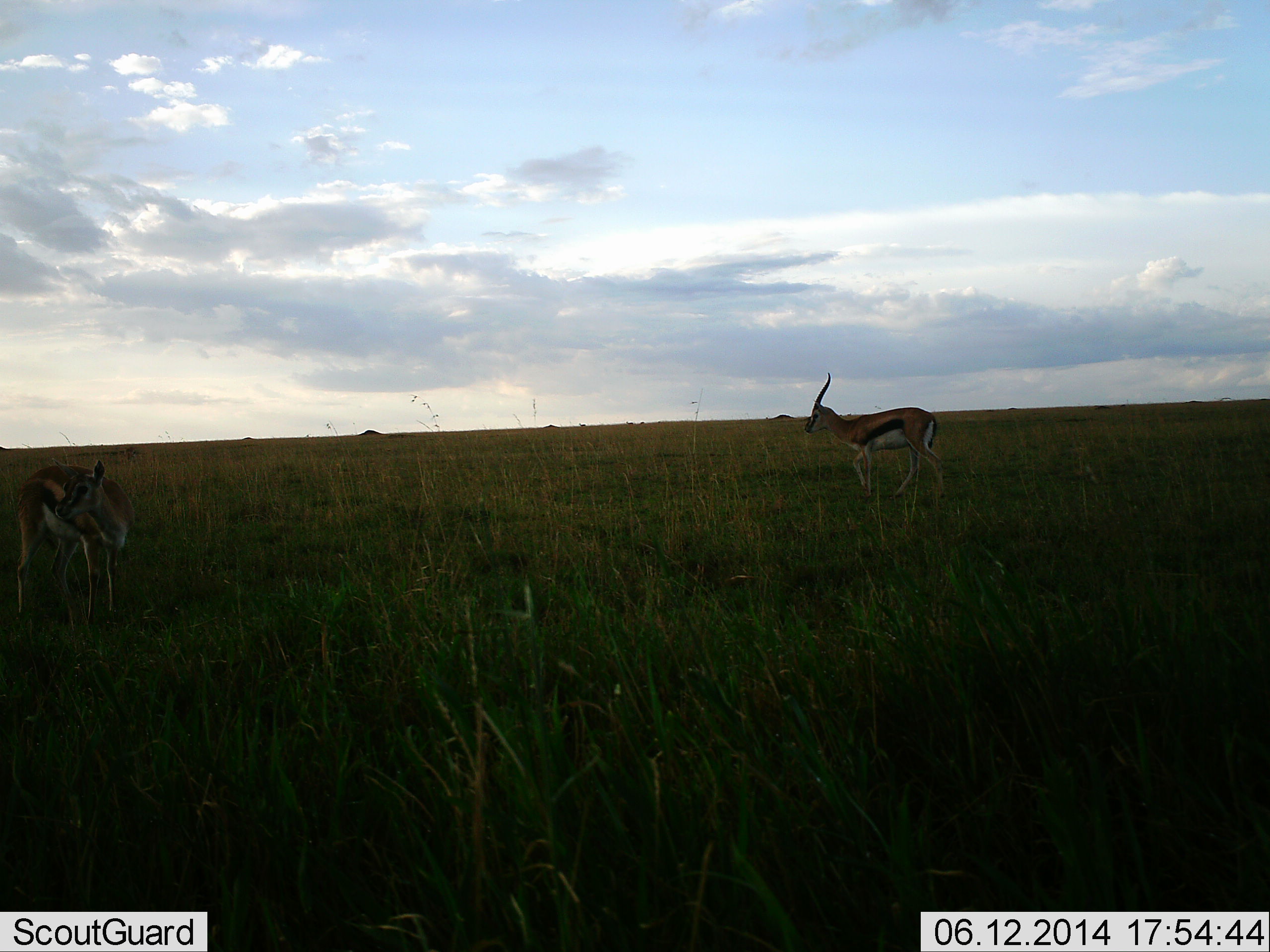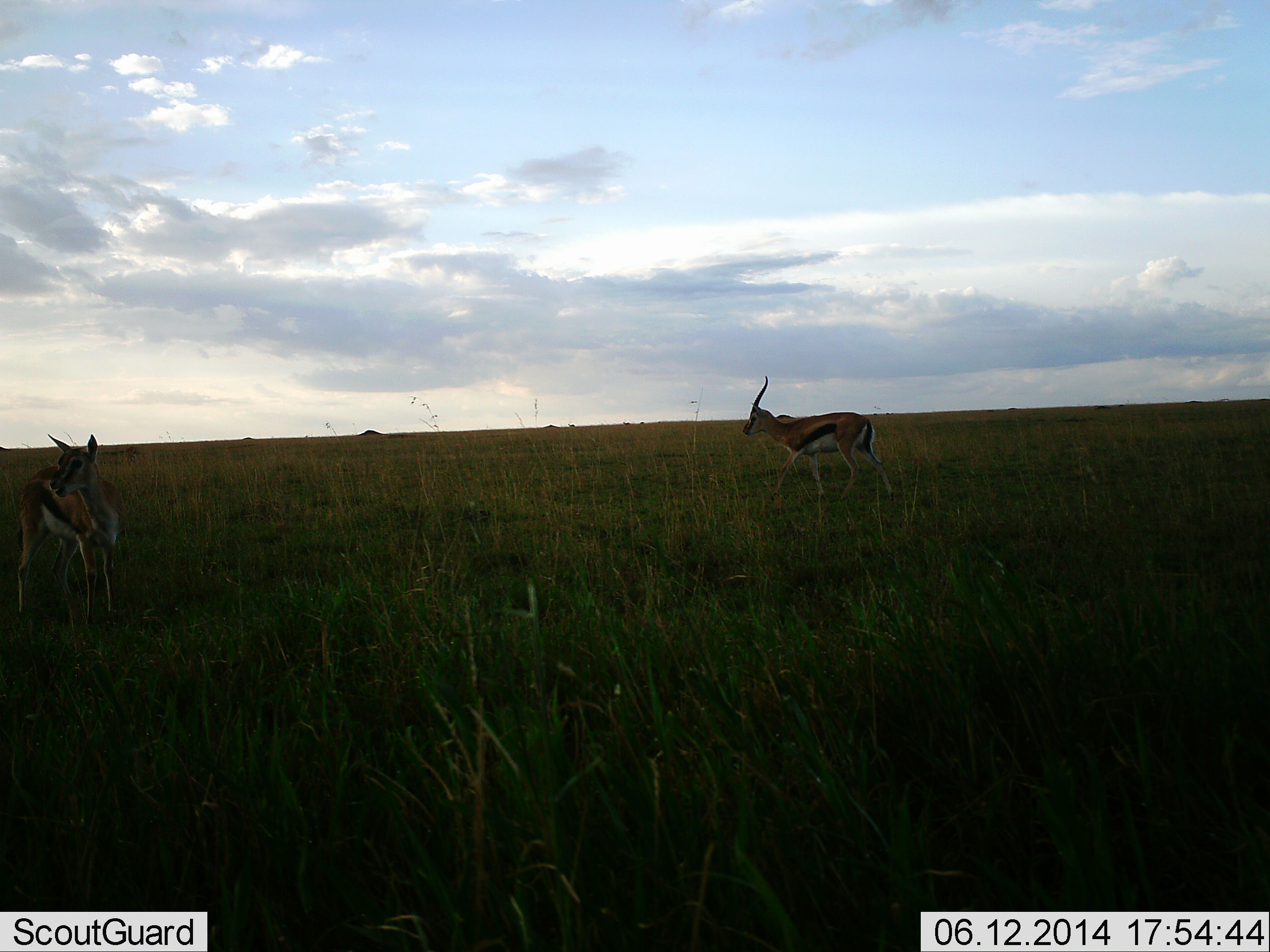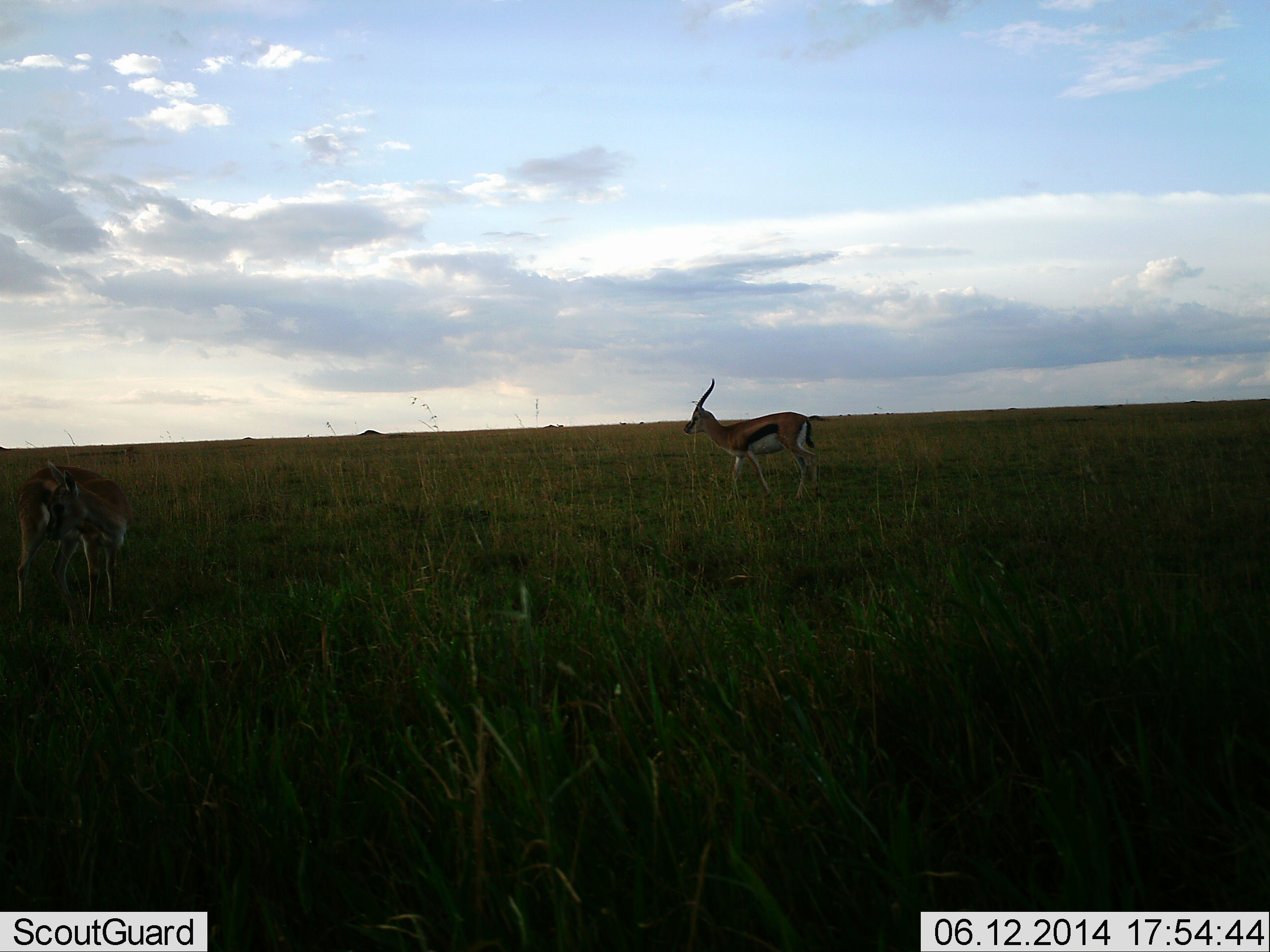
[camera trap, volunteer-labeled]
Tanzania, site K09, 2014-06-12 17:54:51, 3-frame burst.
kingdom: Animalia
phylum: Chordata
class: Mammalia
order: Artiodactyla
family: Bovidae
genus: Eudorcas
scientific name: Eudorcas thomsonii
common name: thomson's gazelle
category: gazellethomsons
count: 2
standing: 50%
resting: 0%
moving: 100%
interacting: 0%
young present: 10%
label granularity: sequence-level